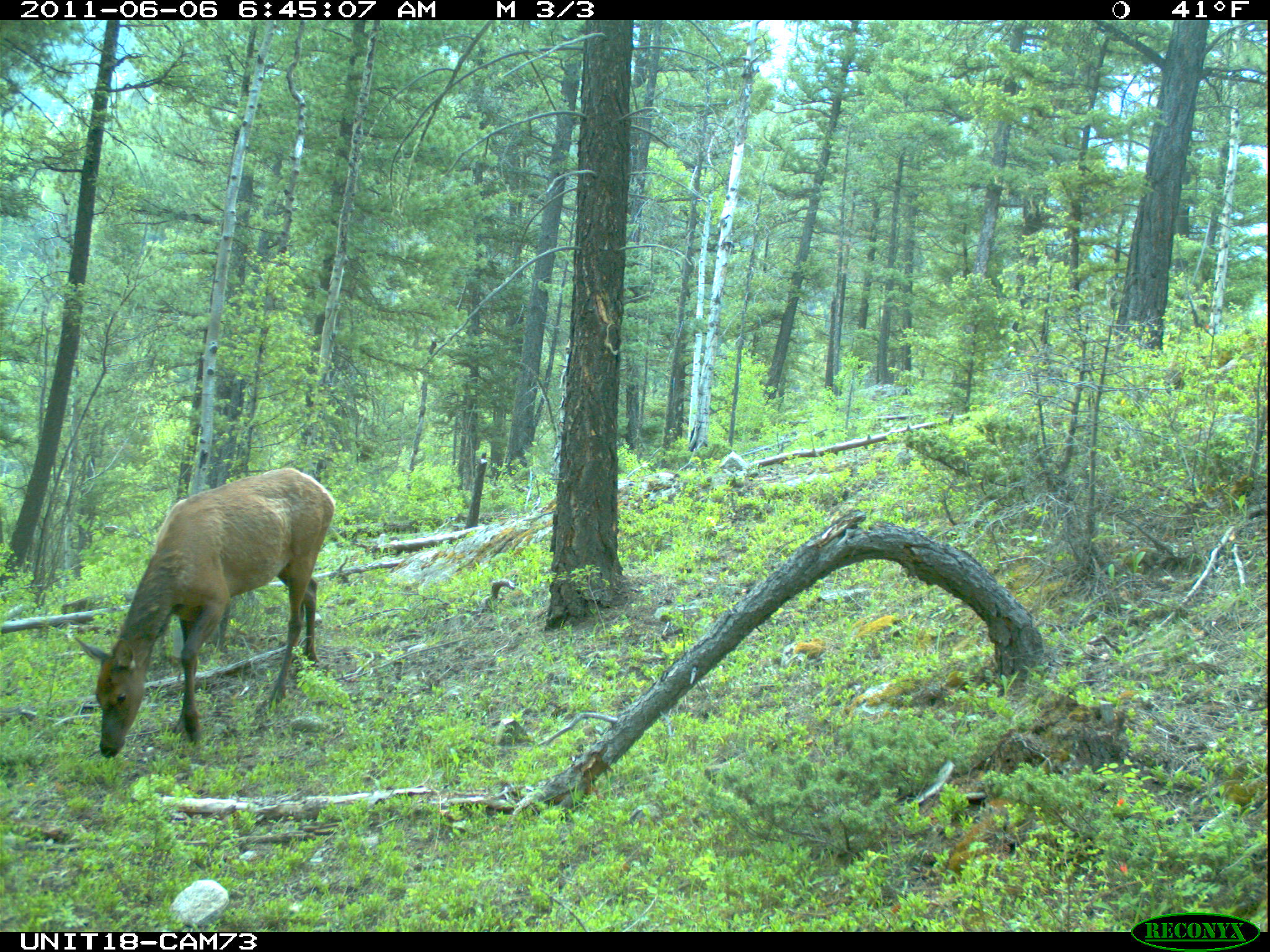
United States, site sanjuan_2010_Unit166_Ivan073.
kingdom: Animalia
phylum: Chordata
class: Mammalia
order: Artiodactyla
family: Cervidae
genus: Cervus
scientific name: Cervus elaphus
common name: red deer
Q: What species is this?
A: Cervus elaphus (red deer).